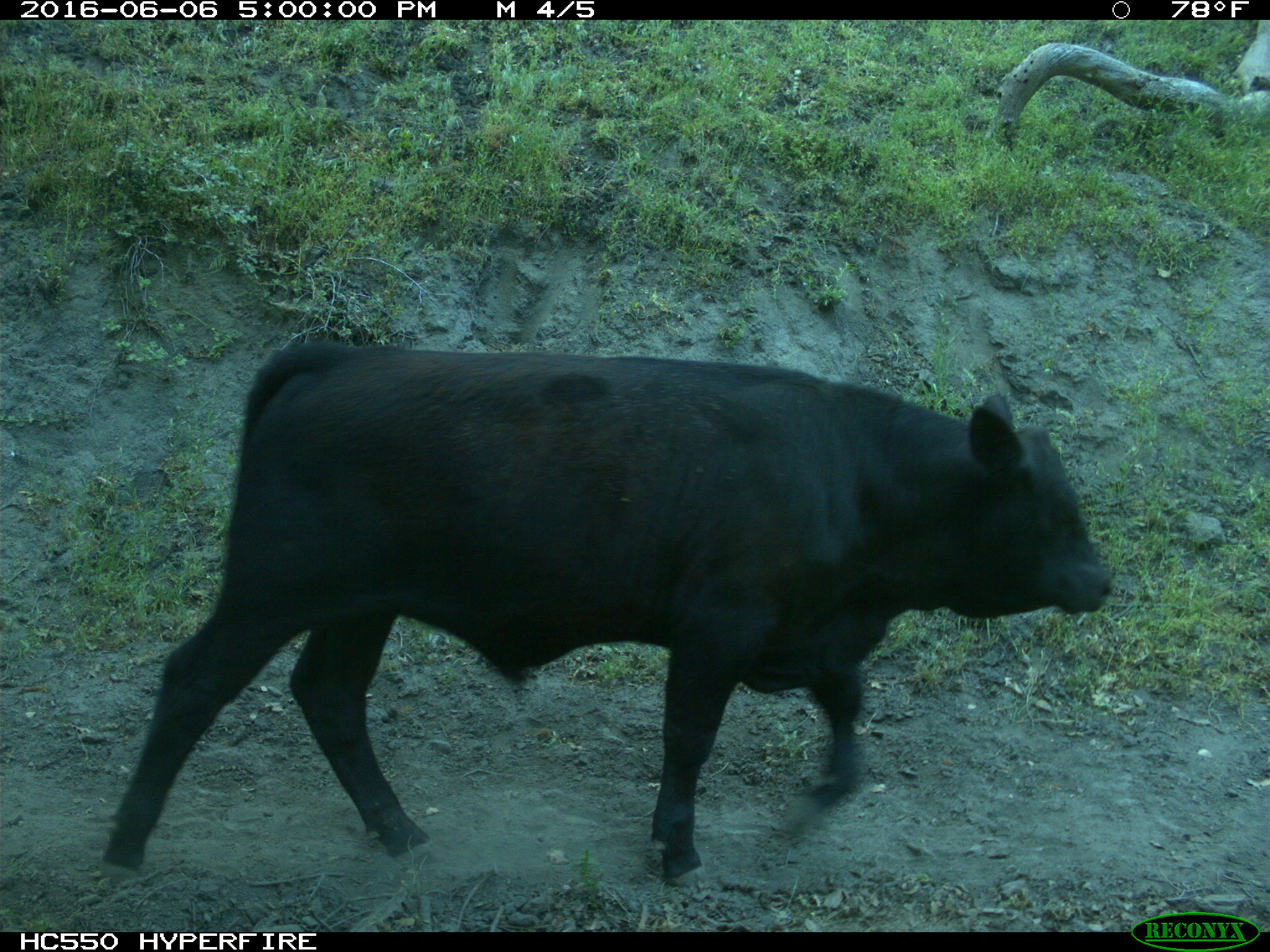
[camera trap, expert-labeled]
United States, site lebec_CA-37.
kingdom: Animalia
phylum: Chordata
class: Mammalia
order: Artiodactyla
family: Bovidae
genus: Bos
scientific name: Bos taurus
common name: domestic cow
Bos taurus (domestic cow).